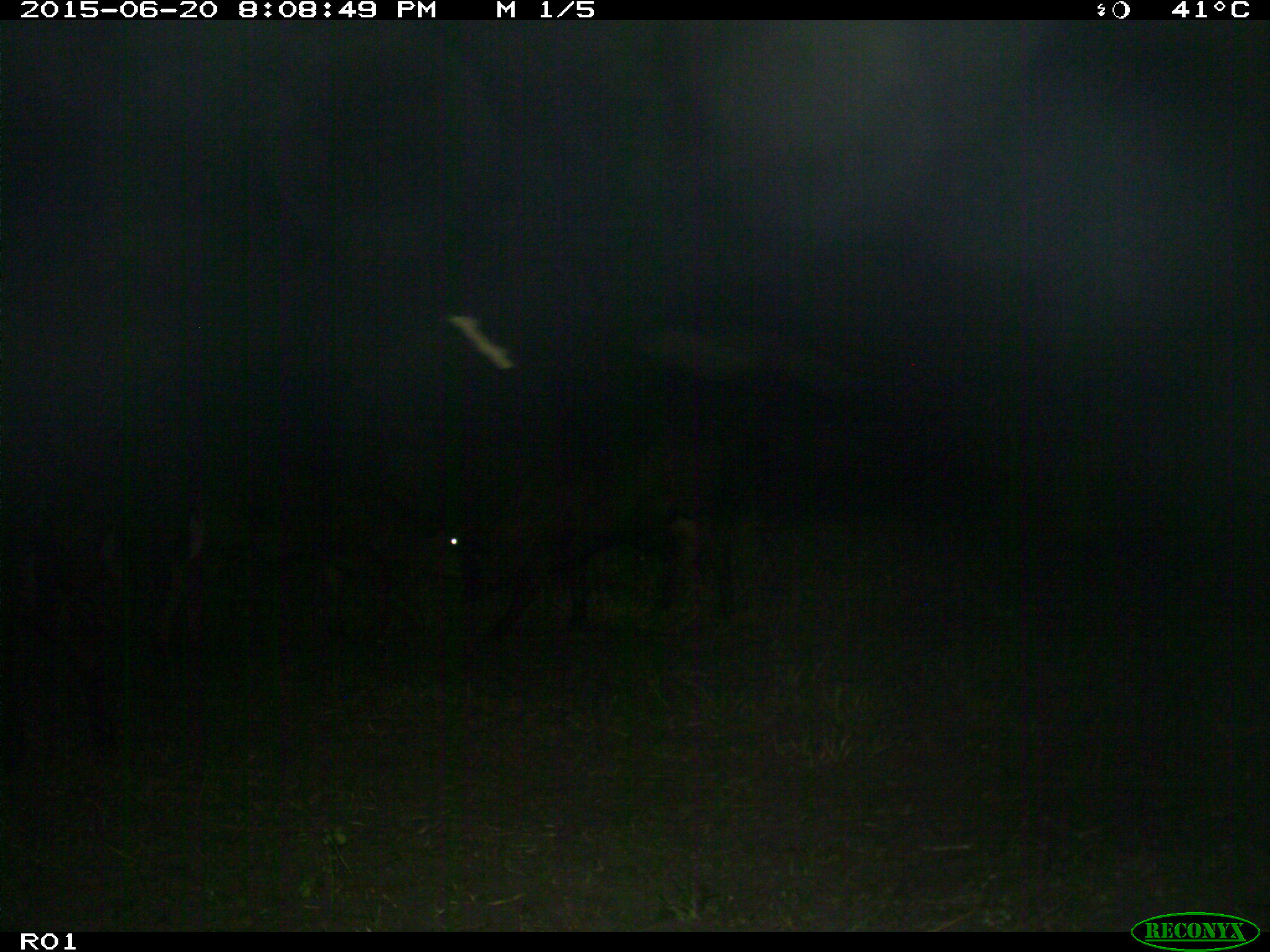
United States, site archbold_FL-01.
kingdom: Animalia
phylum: Chordata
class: Mammalia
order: Artiodactyla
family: Bovidae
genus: Bos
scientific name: Bos taurus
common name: domestic cow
Bos taurus (domestic cow).